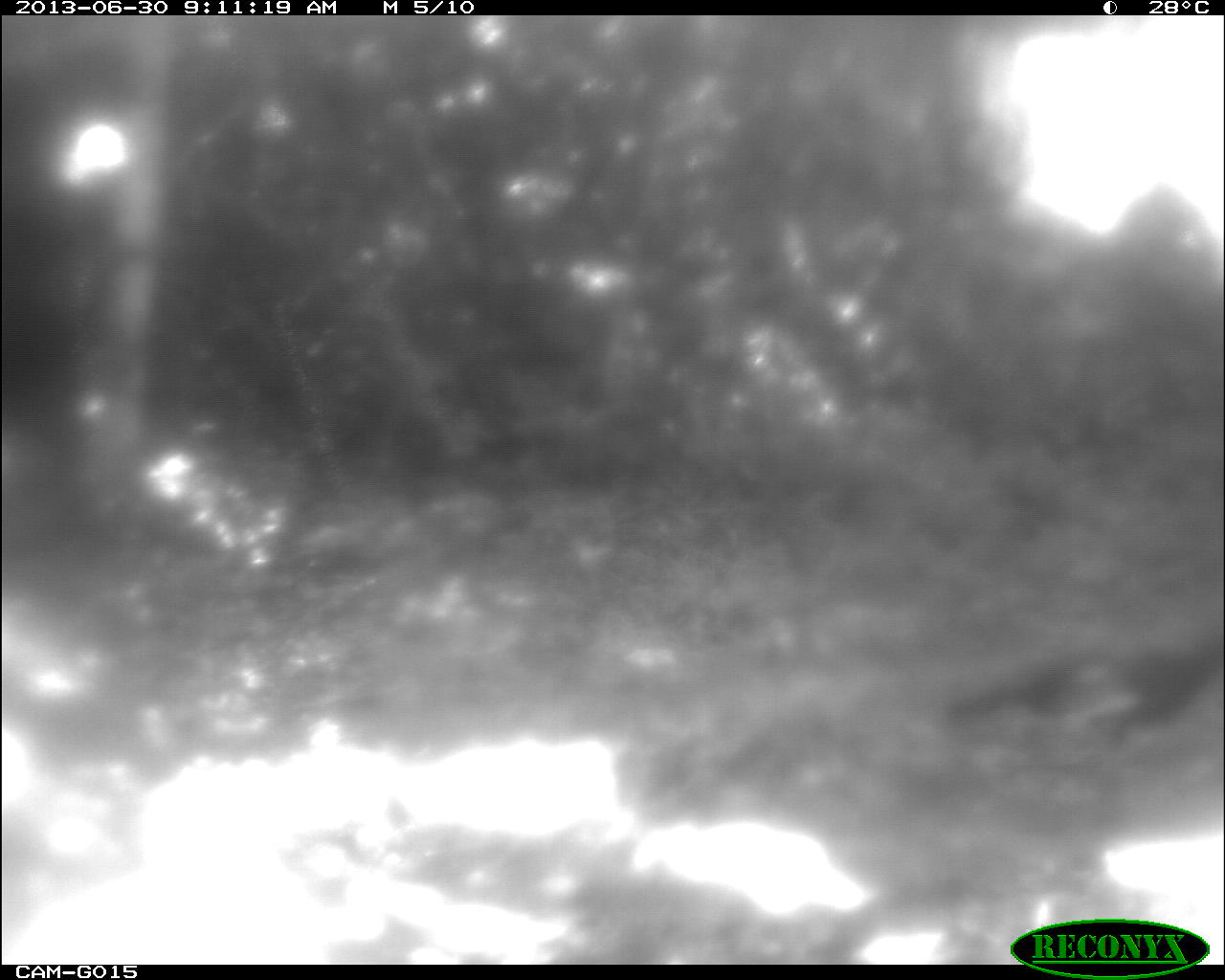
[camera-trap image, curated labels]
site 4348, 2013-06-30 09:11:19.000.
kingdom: Animalia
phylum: Chordata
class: Aves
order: Galliformes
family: Phasianidae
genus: Meleagris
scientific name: Meleagris ocellata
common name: ocellated turkey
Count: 1.